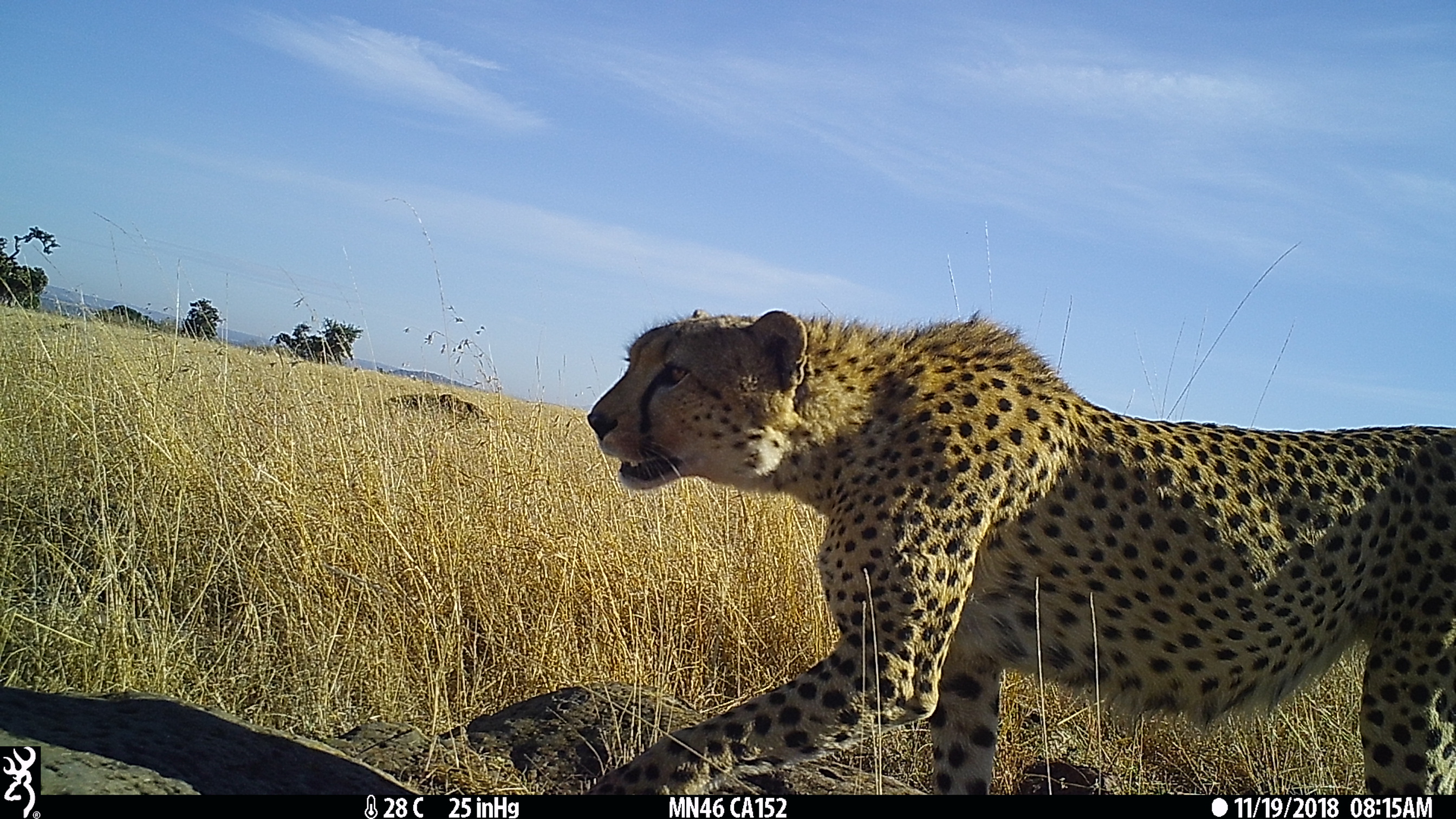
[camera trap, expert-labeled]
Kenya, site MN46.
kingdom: Animalia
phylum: Chordata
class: Mammalia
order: Carnivora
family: Felidae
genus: Acinonyx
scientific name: Acinonyx jubatus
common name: cheetah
Cheetah (Acinonyx jubatus).